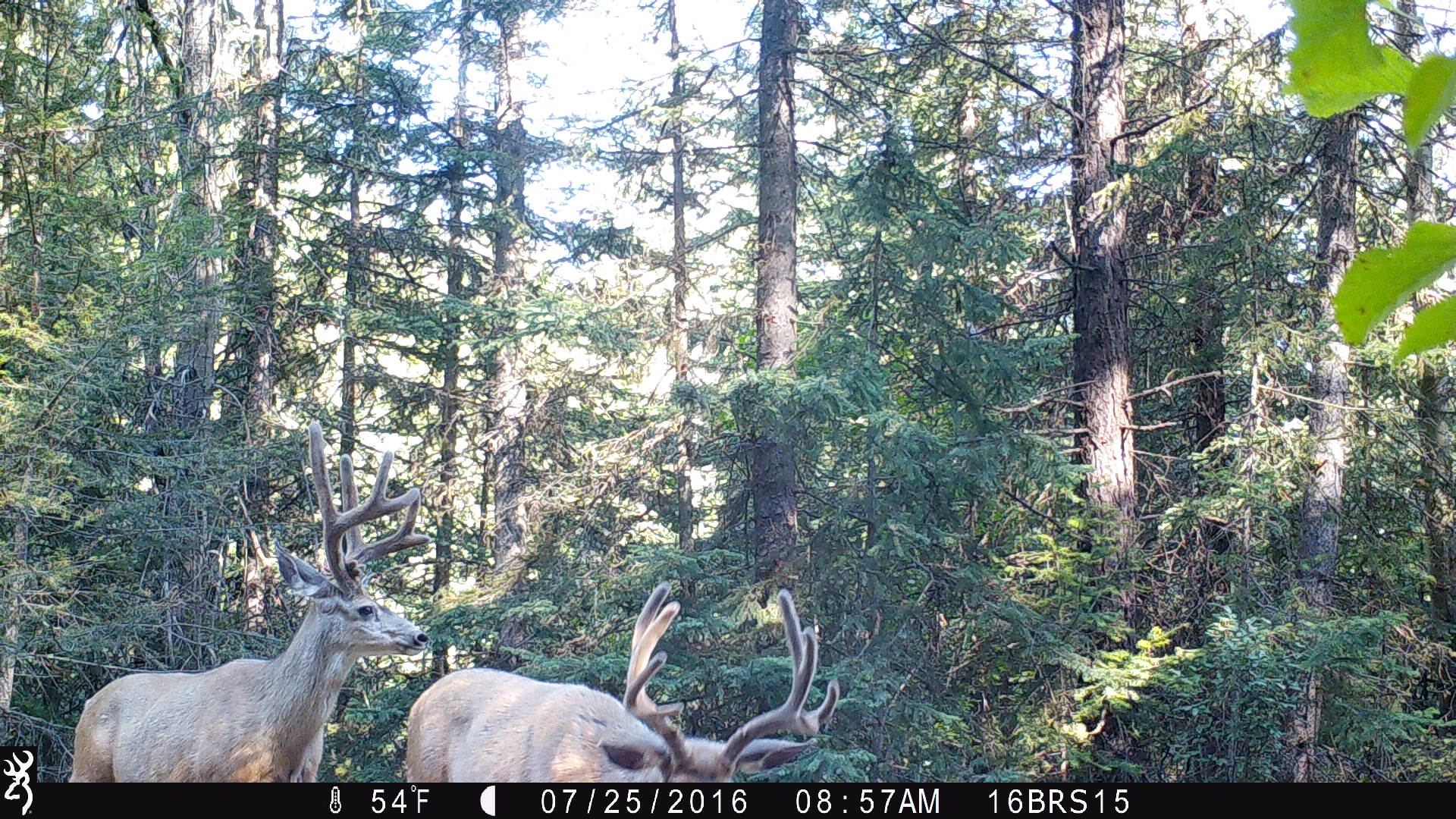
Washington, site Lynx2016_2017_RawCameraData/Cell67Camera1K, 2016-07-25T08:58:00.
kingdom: Animalia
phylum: Chordata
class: Mammalia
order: Artiodactyla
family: Cervidae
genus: Odocoileus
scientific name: Odocoileus hemionus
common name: mule deer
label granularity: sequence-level